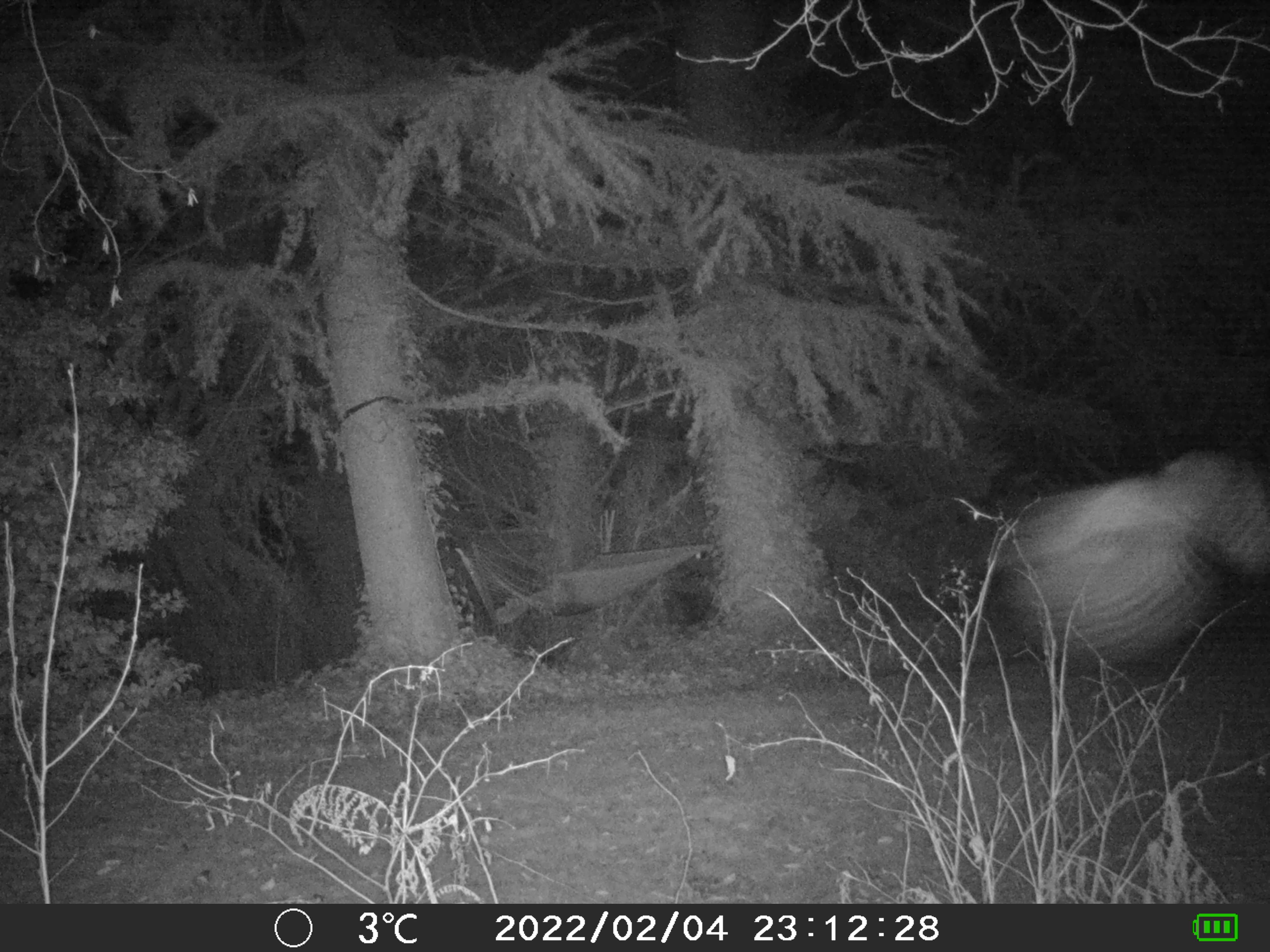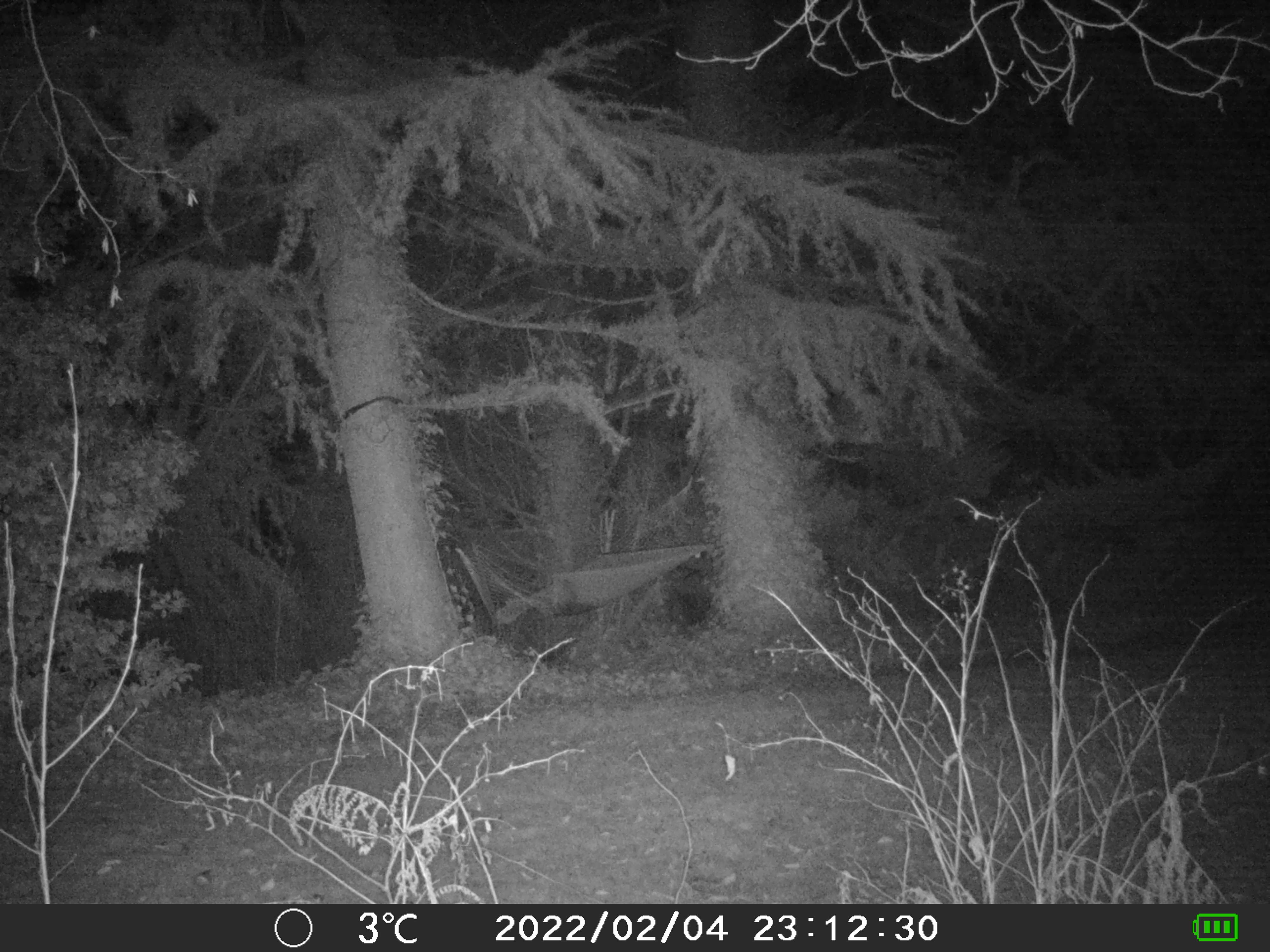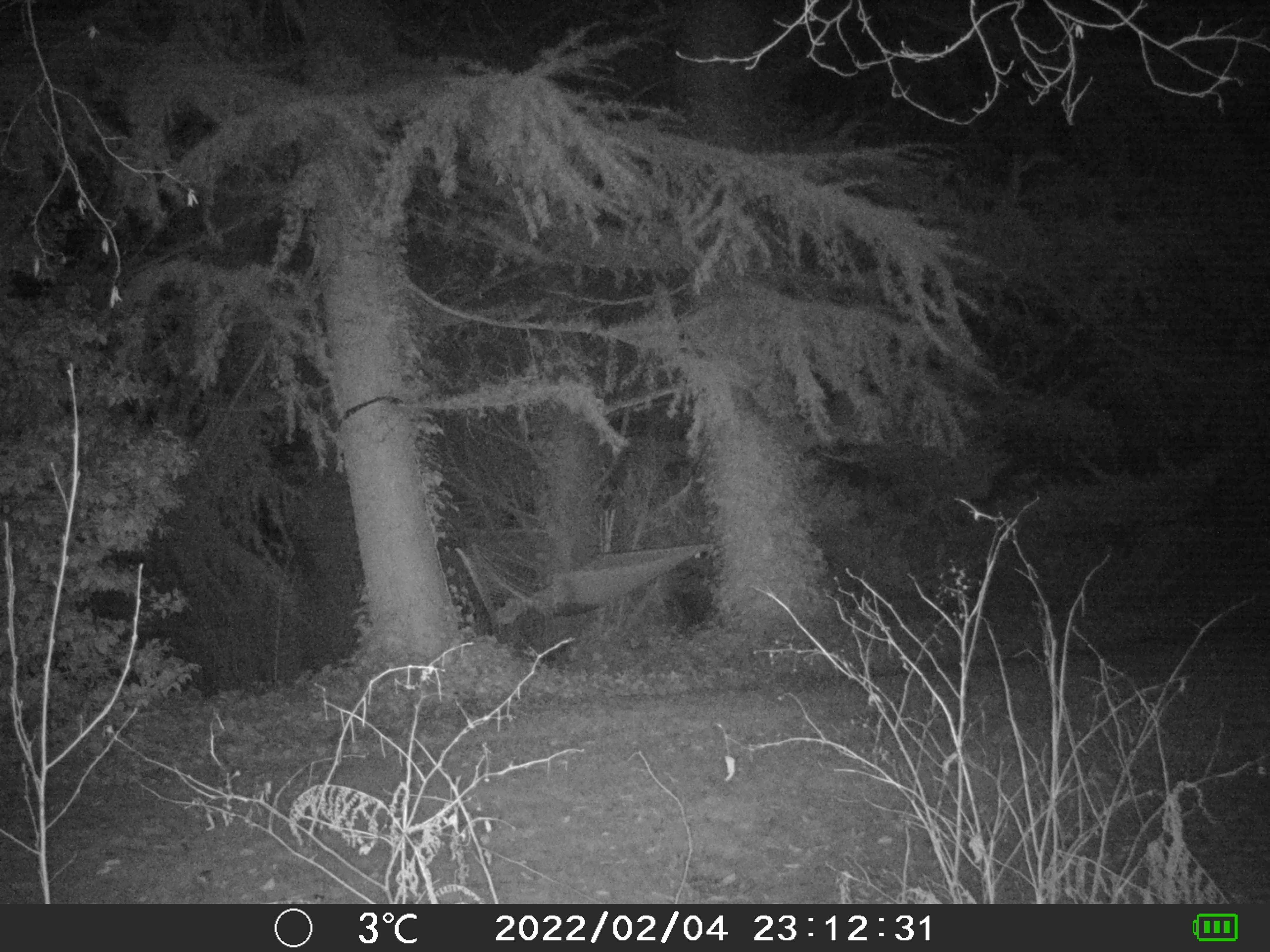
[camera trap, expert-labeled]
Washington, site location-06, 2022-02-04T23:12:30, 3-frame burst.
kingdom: Animalia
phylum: Chordata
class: Aves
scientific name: Aves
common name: bird